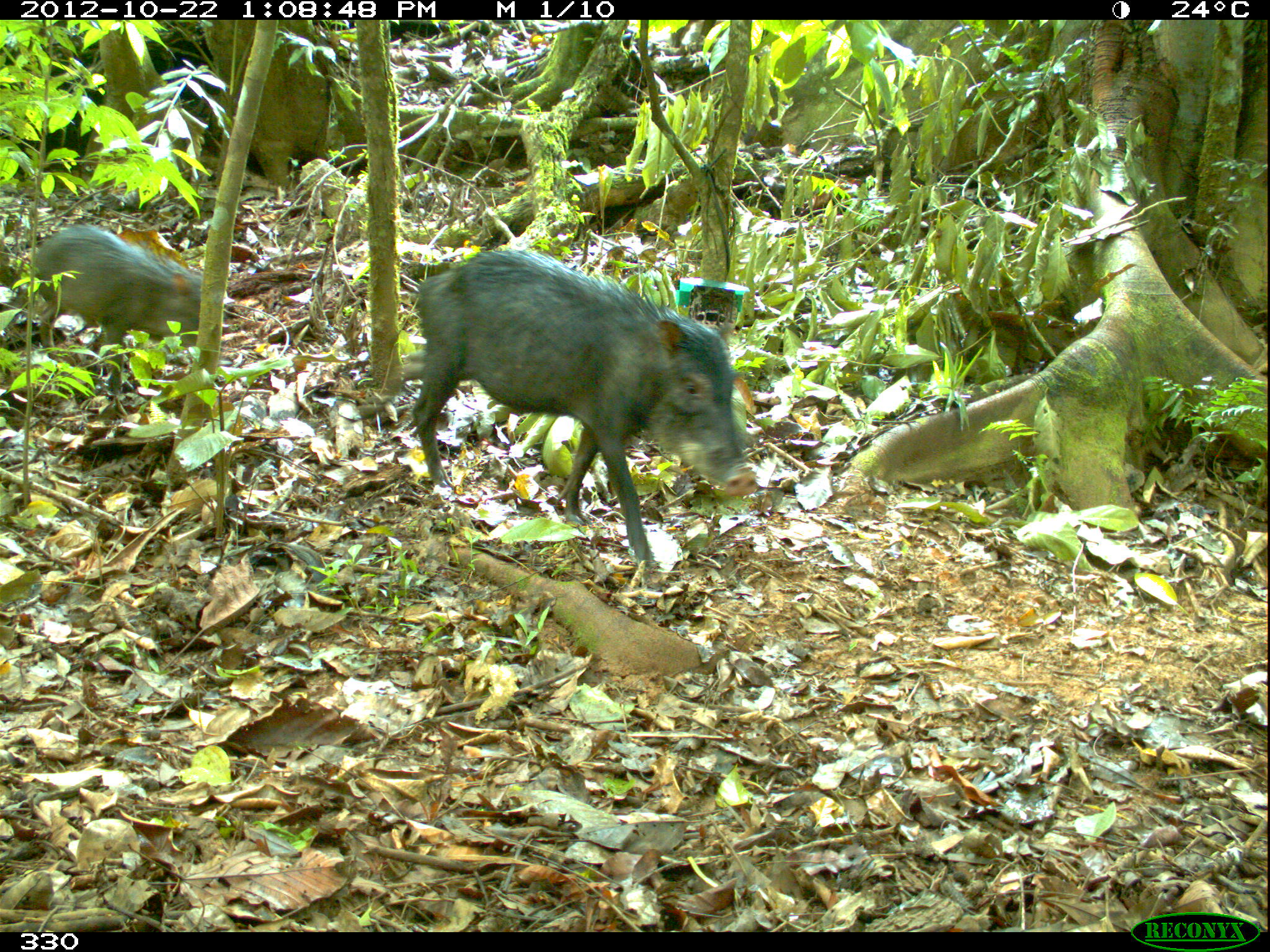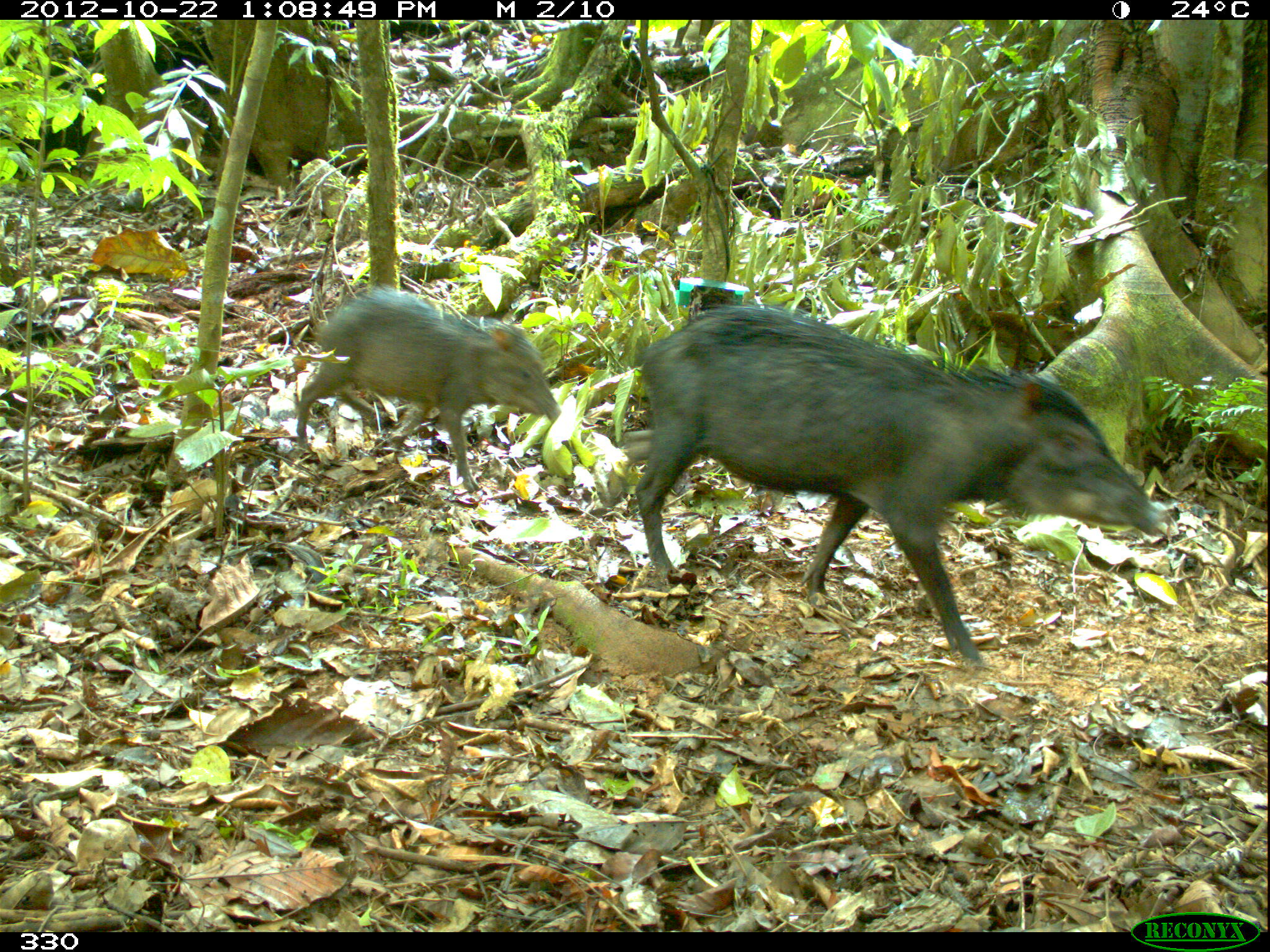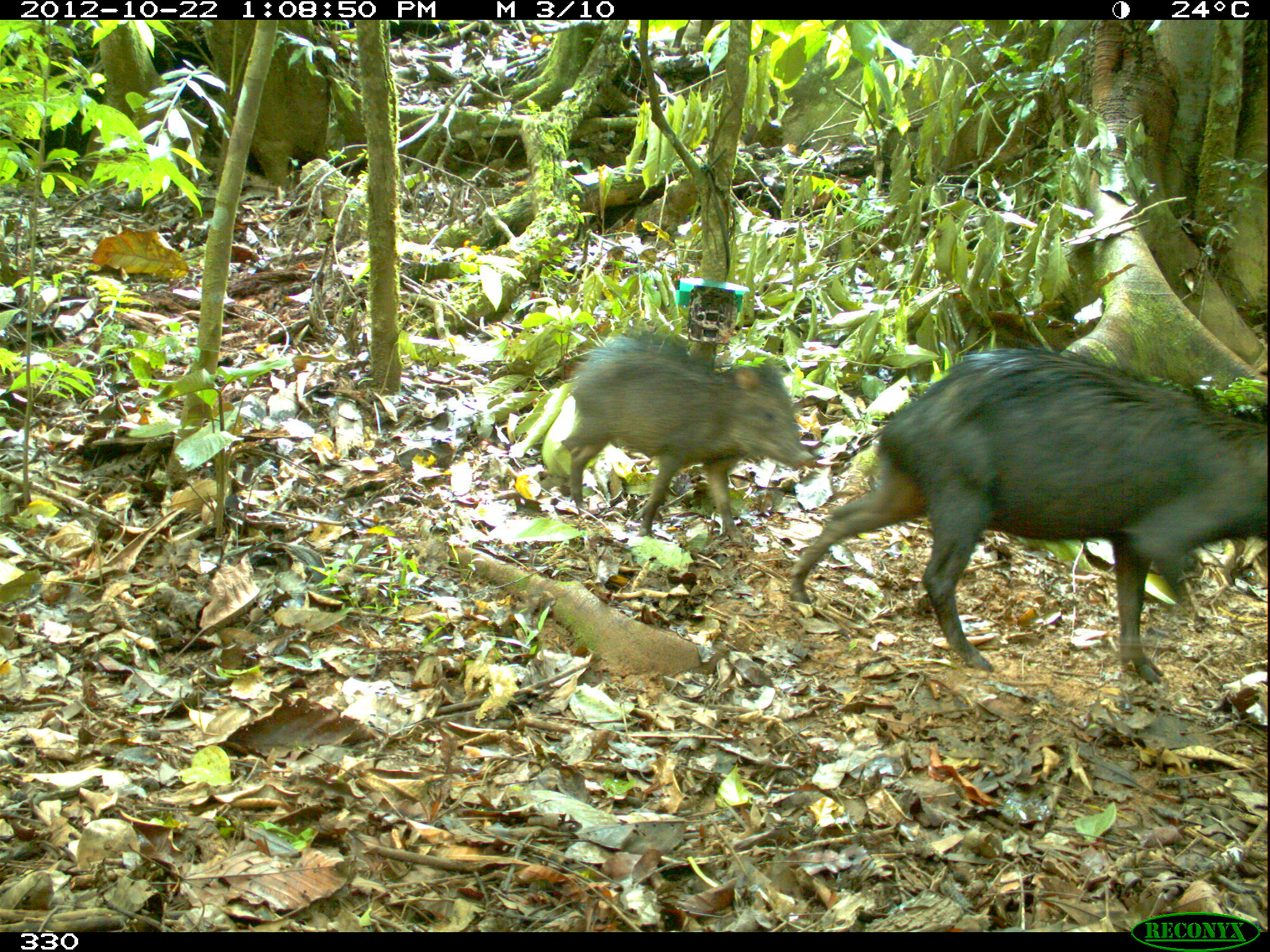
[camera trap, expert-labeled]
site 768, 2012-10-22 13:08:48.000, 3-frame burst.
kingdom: Animalia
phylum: Chordata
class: Mammalia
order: Artiodactyla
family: Tayassuidae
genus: Tayassu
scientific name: Tayassu pecari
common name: white-lipped peccary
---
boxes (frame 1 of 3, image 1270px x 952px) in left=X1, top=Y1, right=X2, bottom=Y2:
tayassu pecari: left=349, top=250, right=758, bottom=591; left=29, top=226, right=211, bottom=394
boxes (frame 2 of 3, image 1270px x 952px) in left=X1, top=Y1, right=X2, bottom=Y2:
tayassu pecari: left=619, top=302, right=1158, bottom=666; left=296, top=283, right=562, bottom=494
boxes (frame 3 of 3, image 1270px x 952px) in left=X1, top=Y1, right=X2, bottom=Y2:
tayassu pecari: left=791, top=341, right=1269, bottom=684; left=560, top=334, right=814, bottom=547